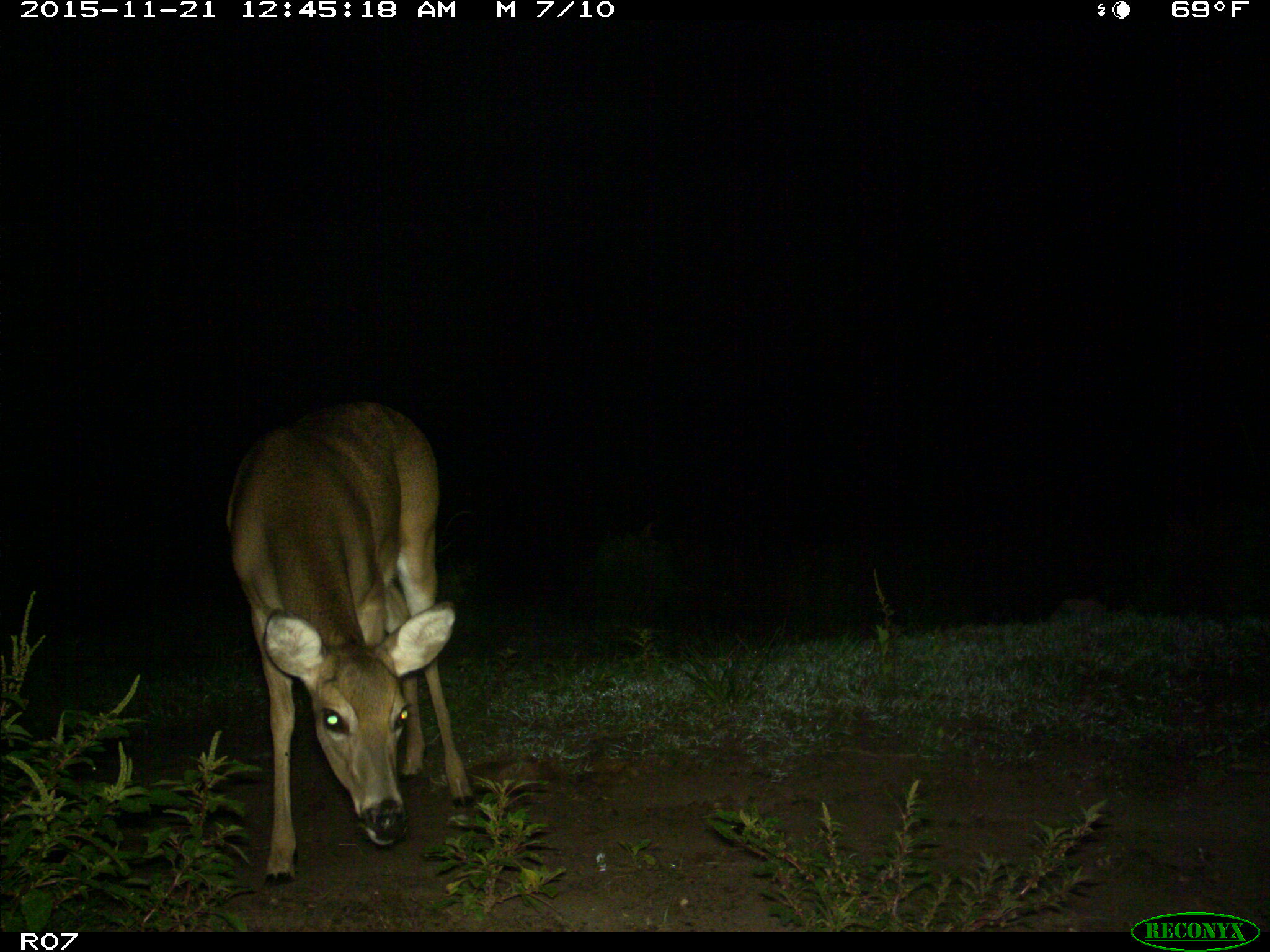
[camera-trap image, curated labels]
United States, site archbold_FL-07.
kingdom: Animalia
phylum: Chordata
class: Mammalia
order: Artiodactyla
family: Cervidae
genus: Odocoileus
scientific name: Odocoileus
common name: deer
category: unidentified deer